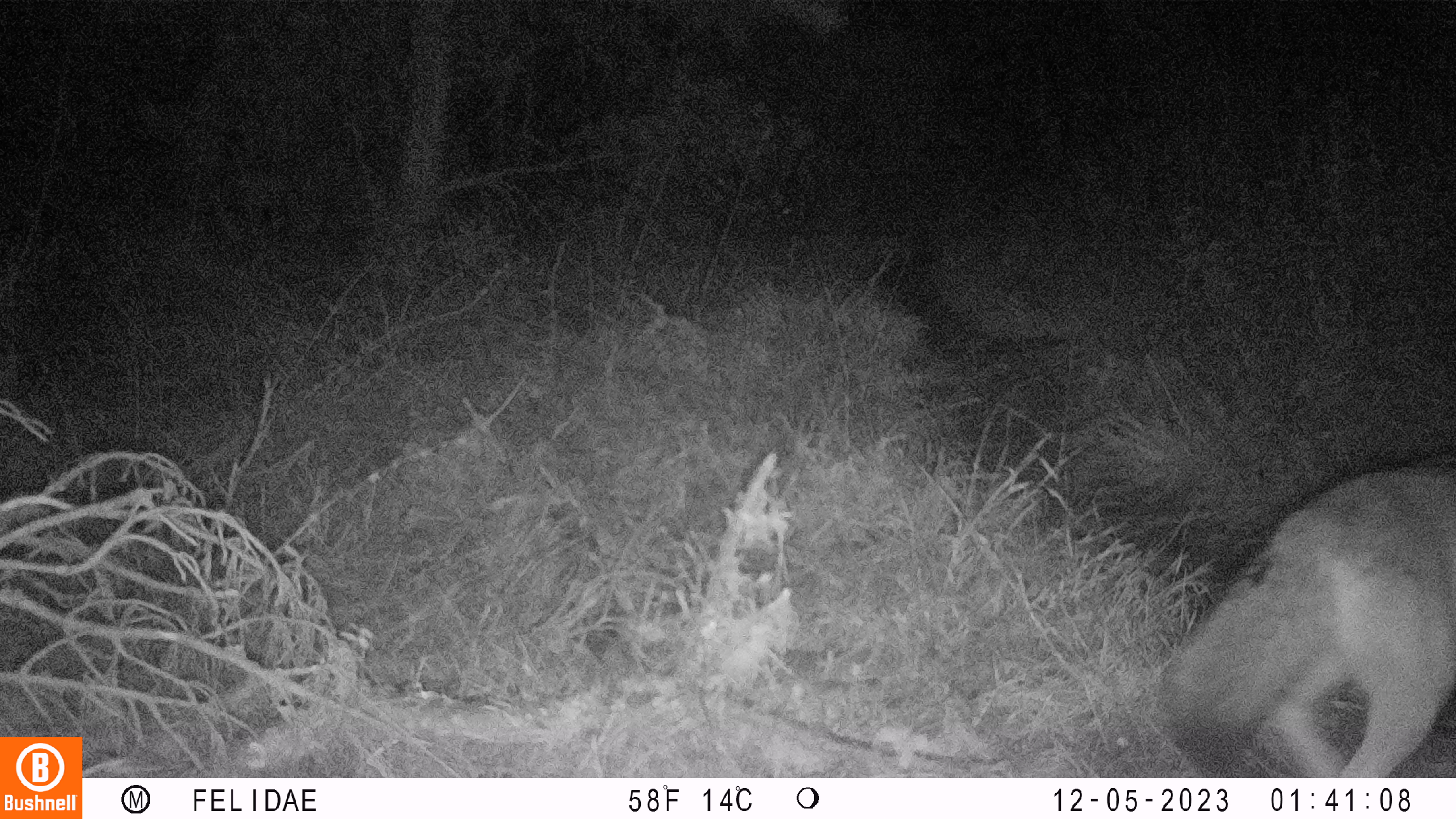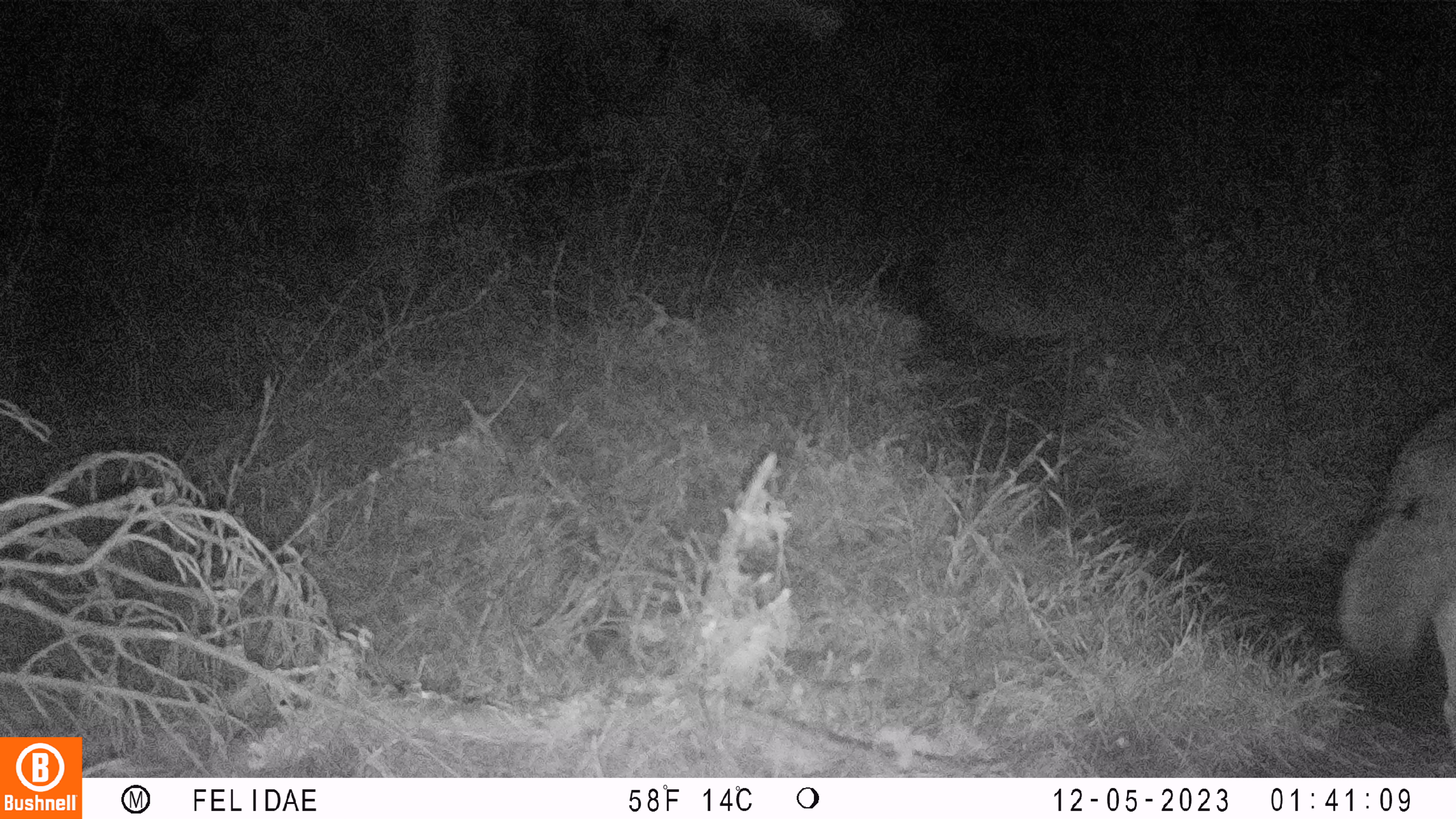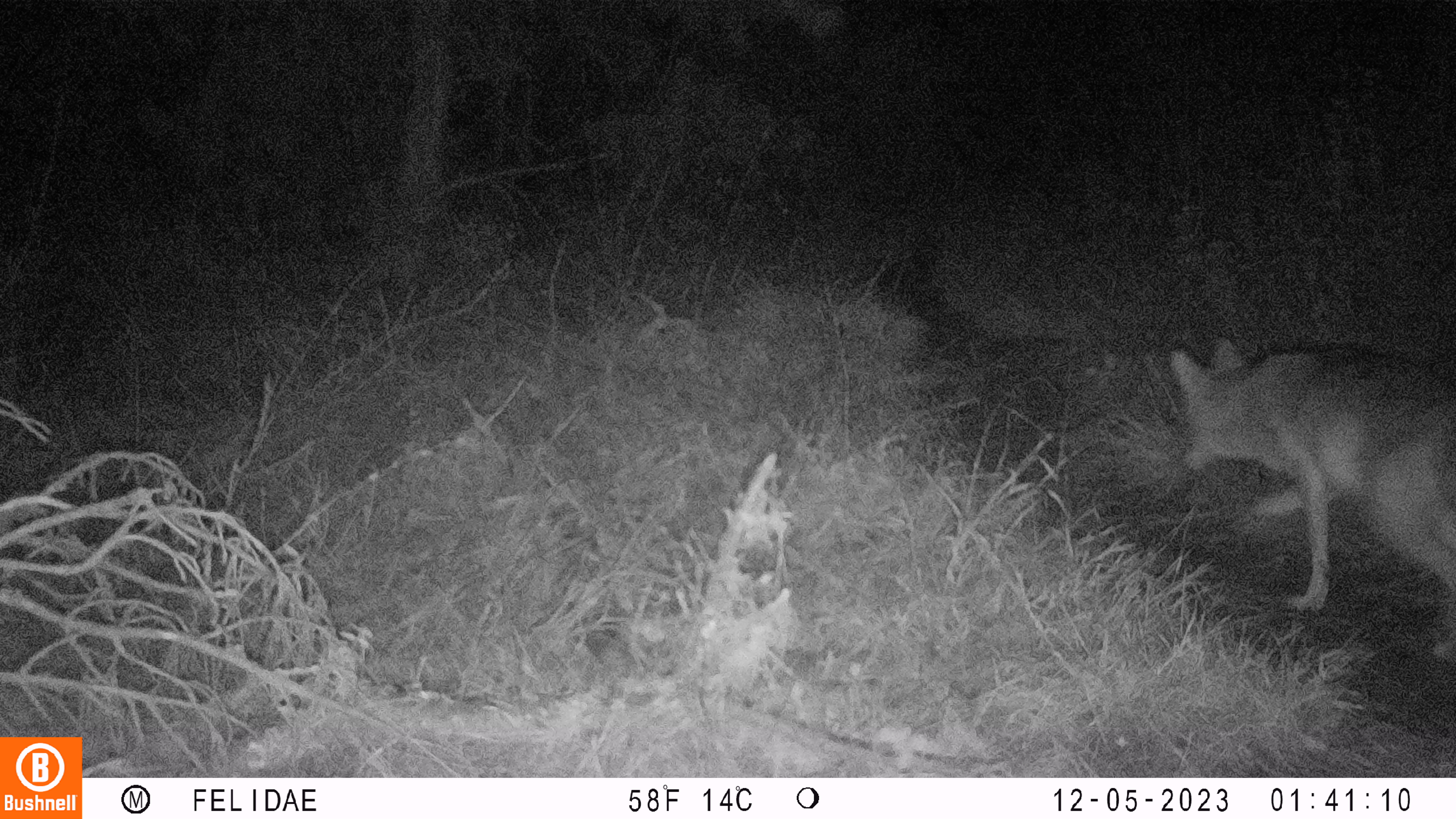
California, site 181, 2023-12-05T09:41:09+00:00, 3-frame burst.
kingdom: Animalia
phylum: Chordata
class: Mammalia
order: Carnivora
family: Canidae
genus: Canis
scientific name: Canis latrans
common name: coyote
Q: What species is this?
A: Coyote (Canis latrans).